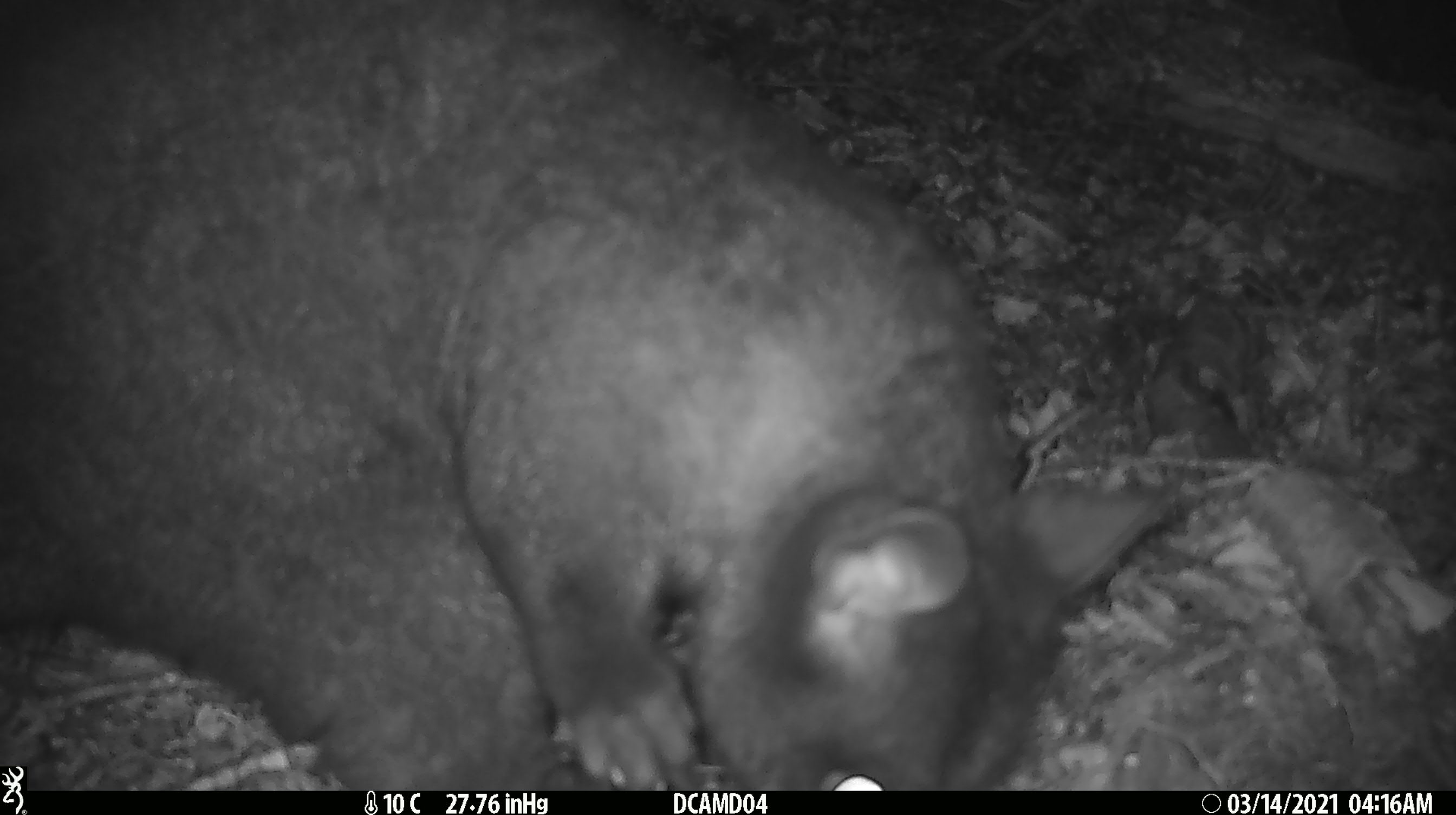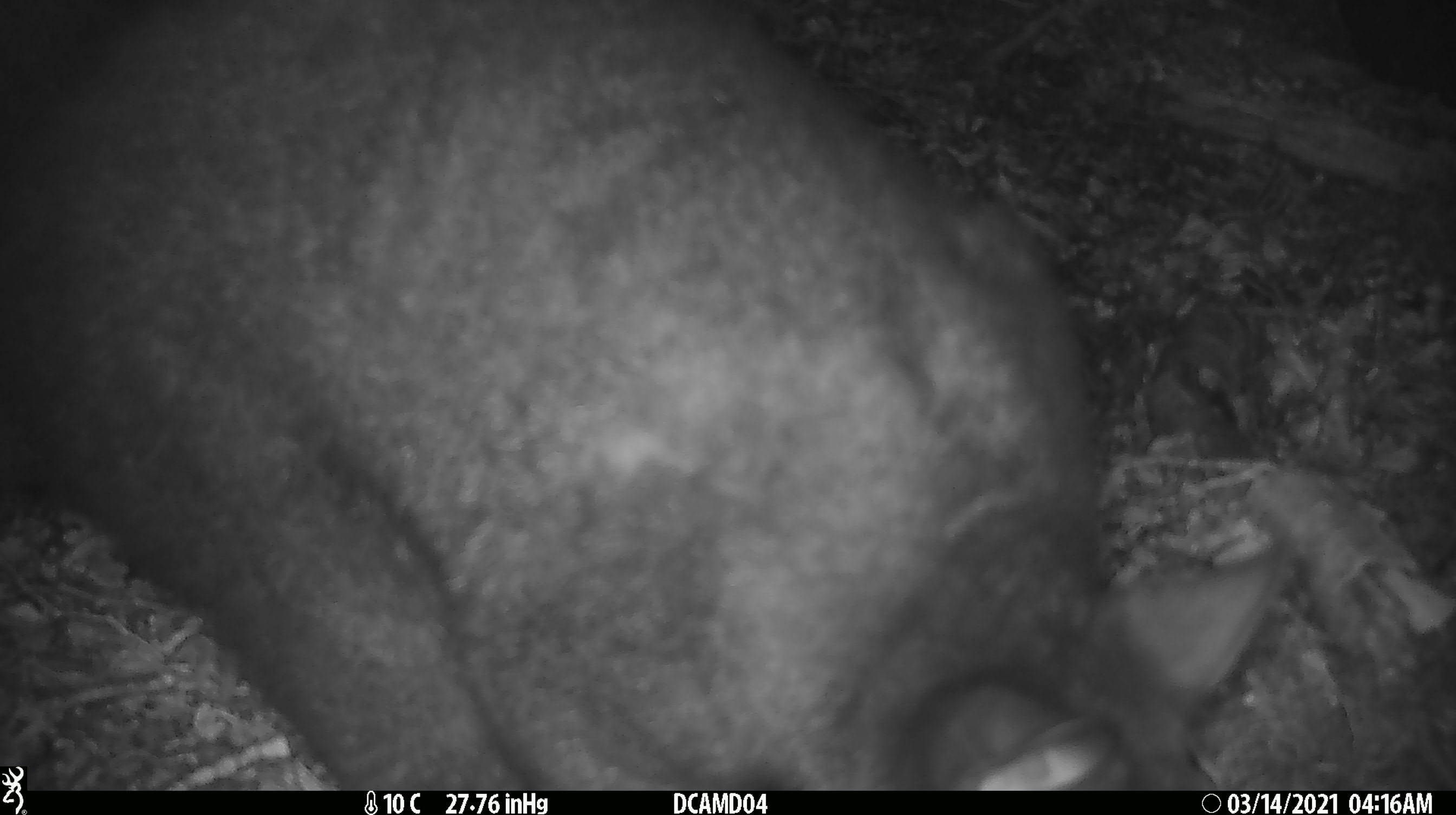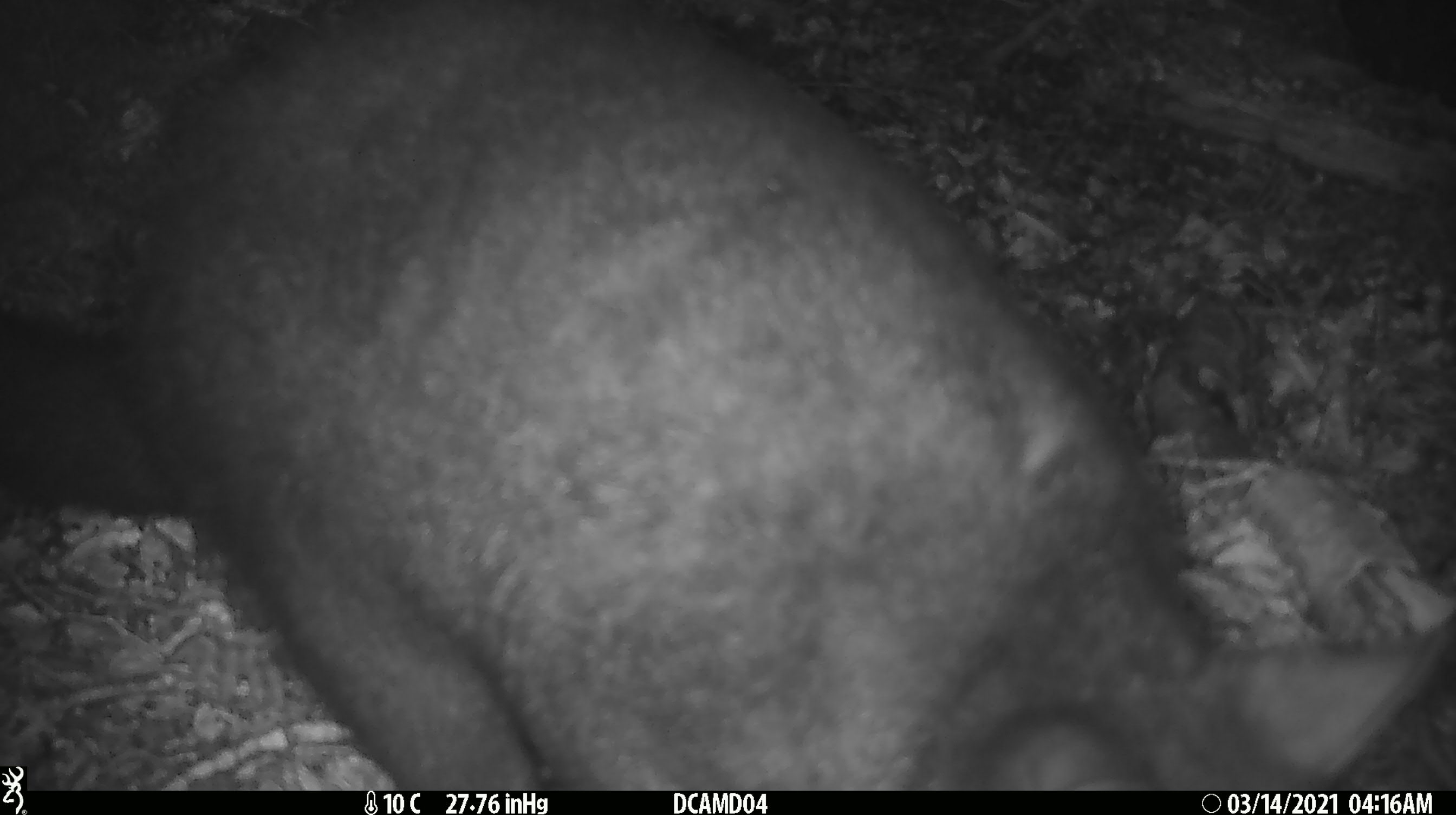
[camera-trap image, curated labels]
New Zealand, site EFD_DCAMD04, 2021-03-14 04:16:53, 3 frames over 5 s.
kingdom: Animalia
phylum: Chordata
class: Mammalia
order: Diprotodontia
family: Phalangeridae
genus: Trichosurus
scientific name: Trichosurus vulpecula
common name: common brushtail possum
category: possum